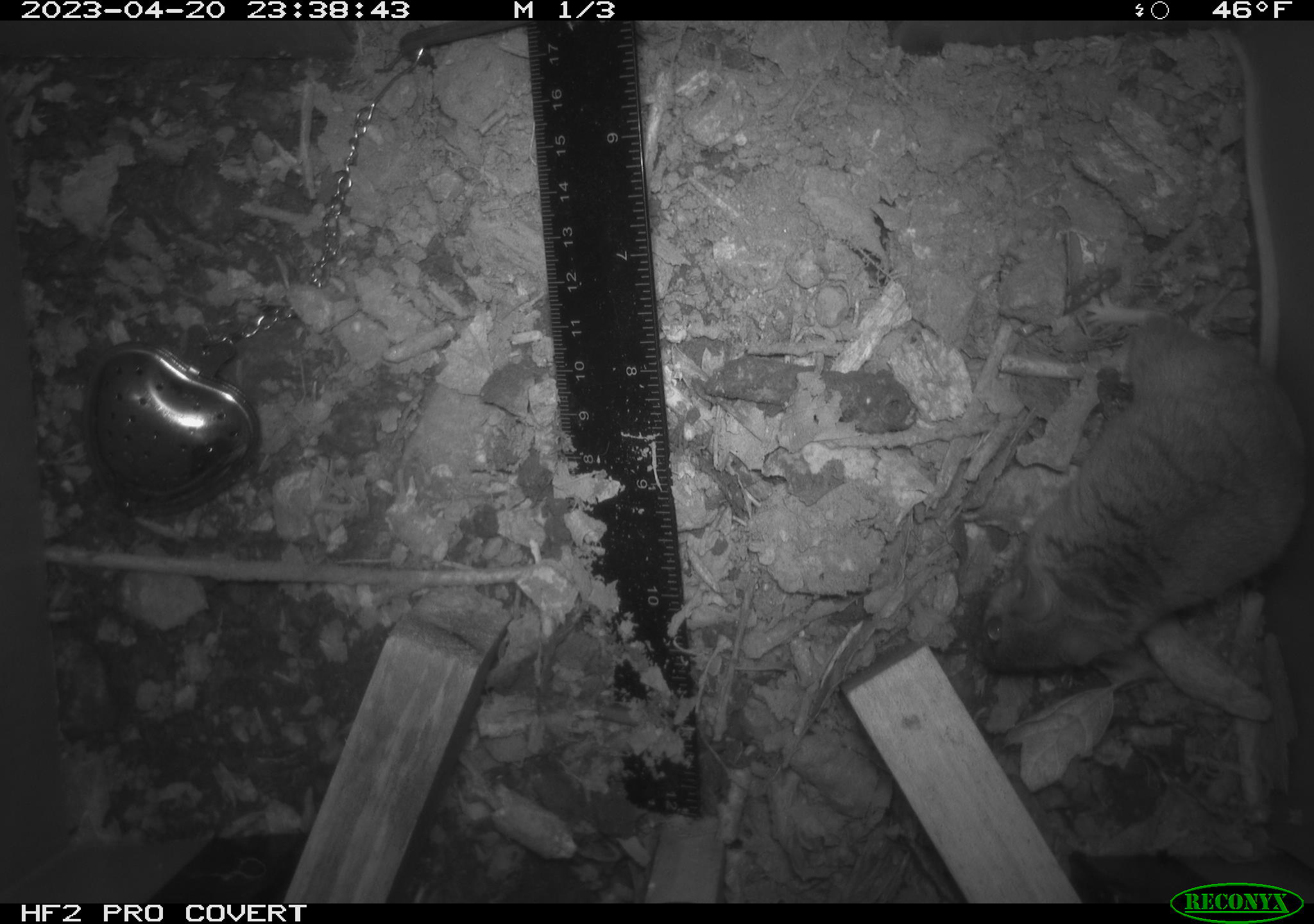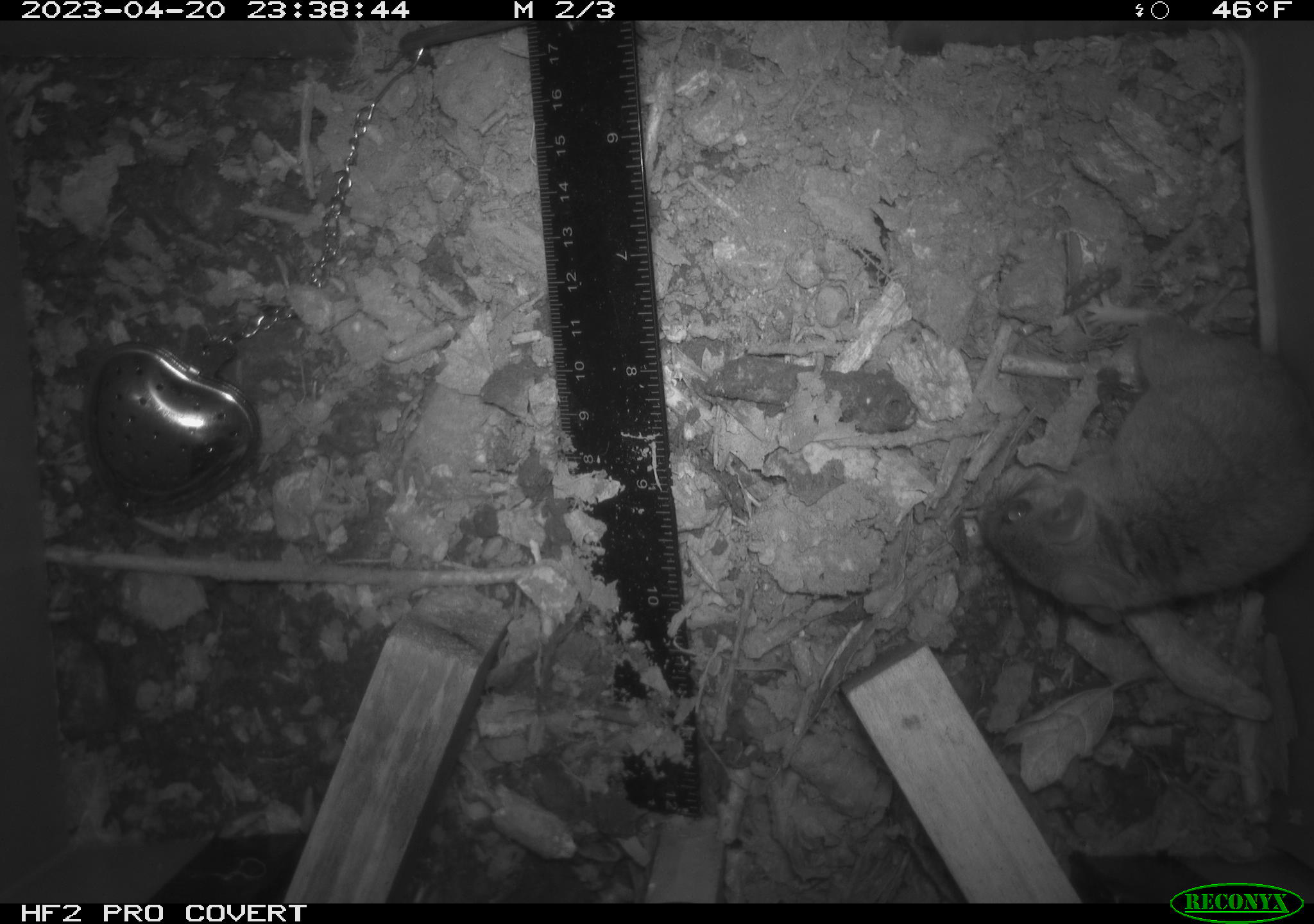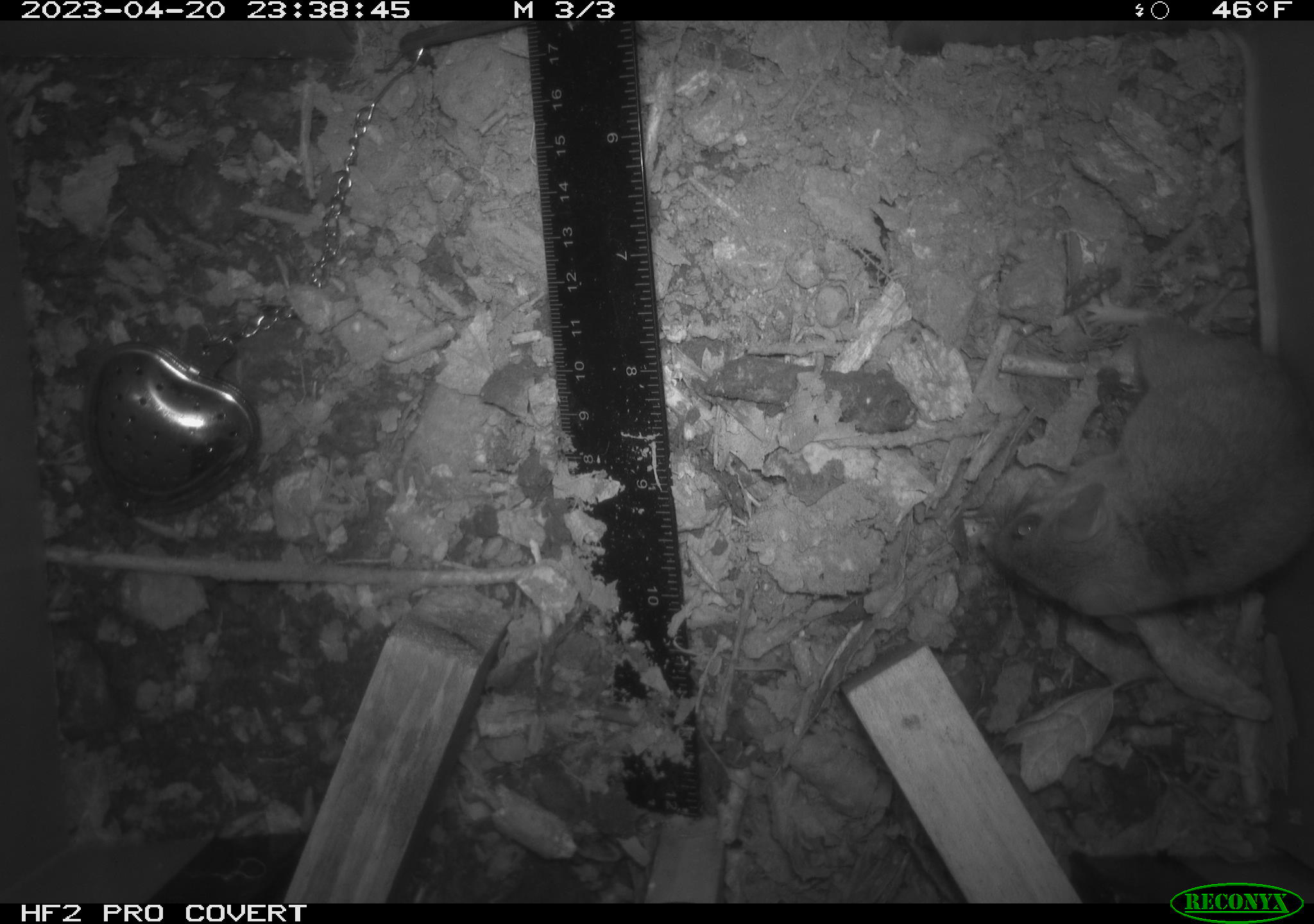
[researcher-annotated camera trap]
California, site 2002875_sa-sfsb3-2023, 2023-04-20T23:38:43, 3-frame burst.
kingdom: Animalia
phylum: Chordata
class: Mammalia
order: Rodentia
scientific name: Rodentia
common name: mouse species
Mouse species (Rodentia).